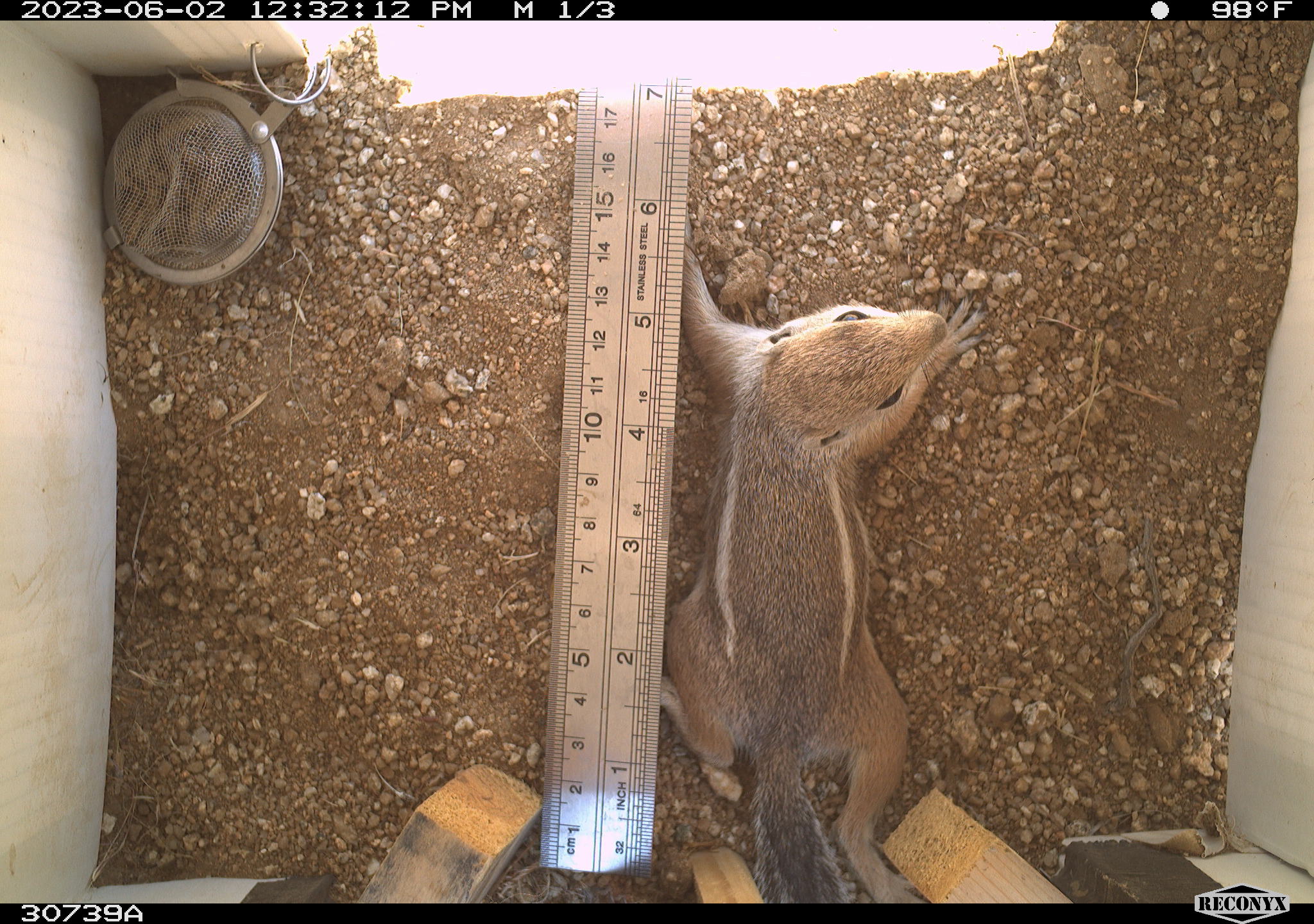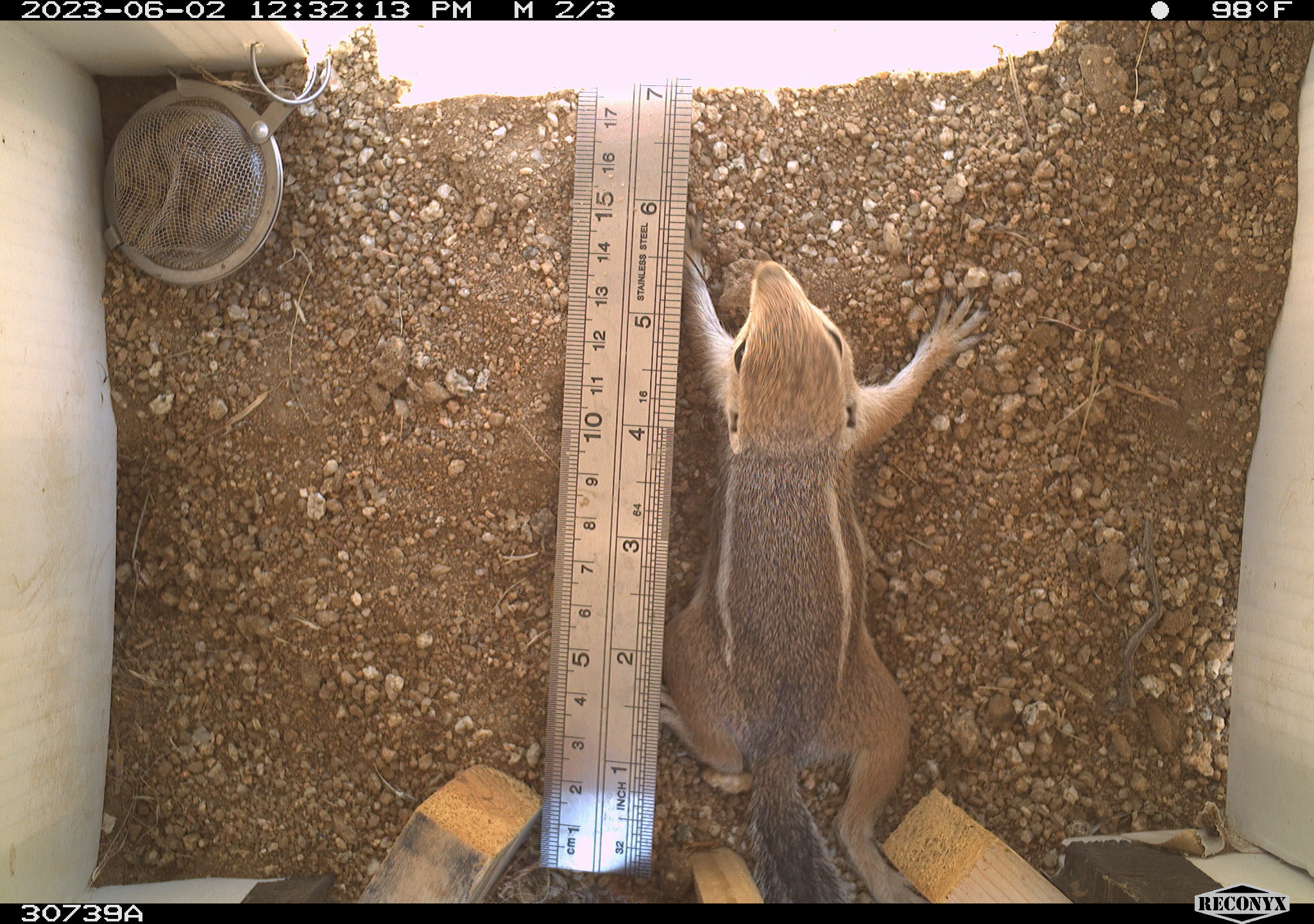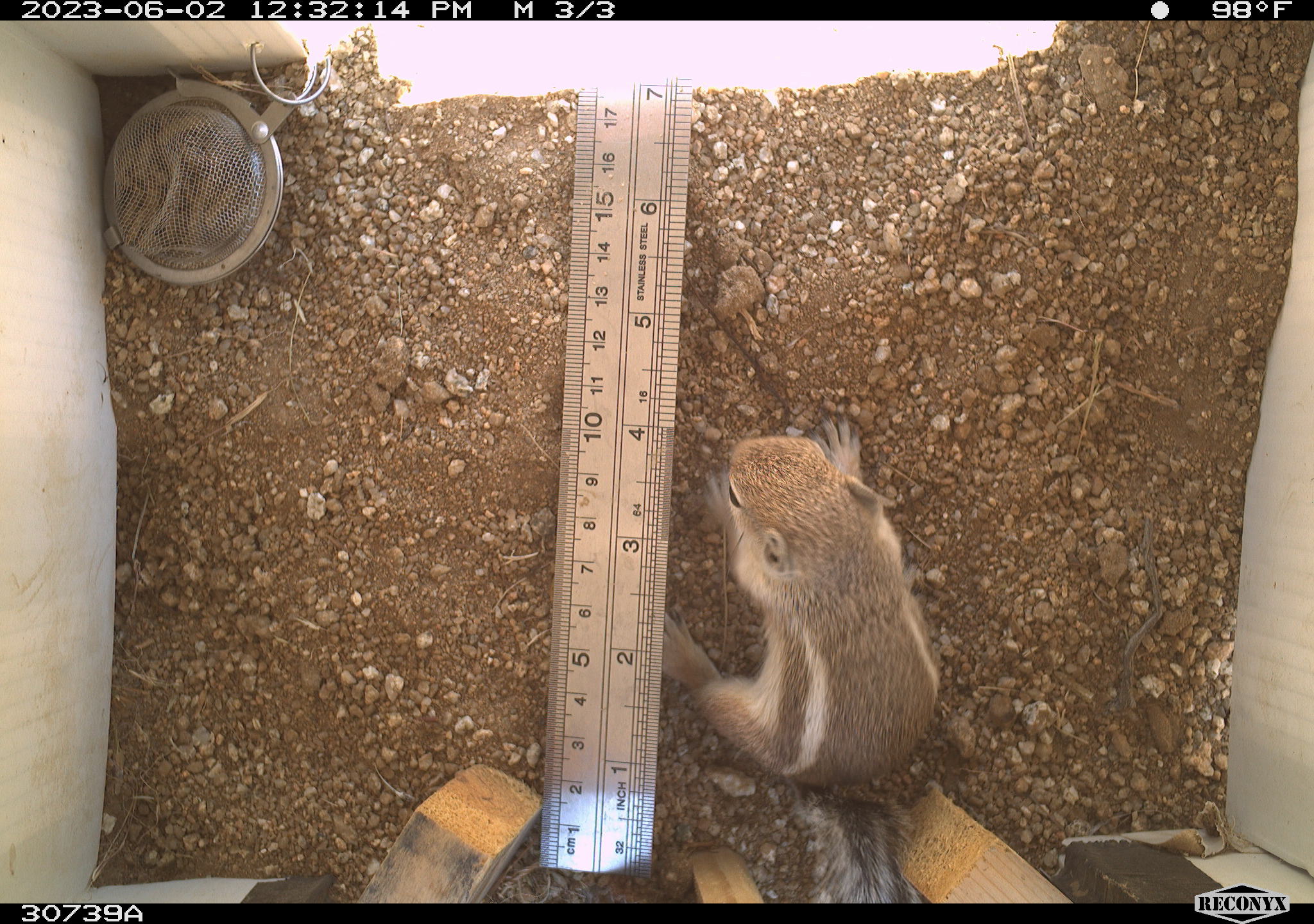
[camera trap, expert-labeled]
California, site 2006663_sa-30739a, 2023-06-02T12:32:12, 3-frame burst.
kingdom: Animalia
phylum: Chordata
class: Mammalia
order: Rodentia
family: Sciuridae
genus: Ammospermophilus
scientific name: Ammospermophilus leucurus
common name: white-tailed antelope squirrel